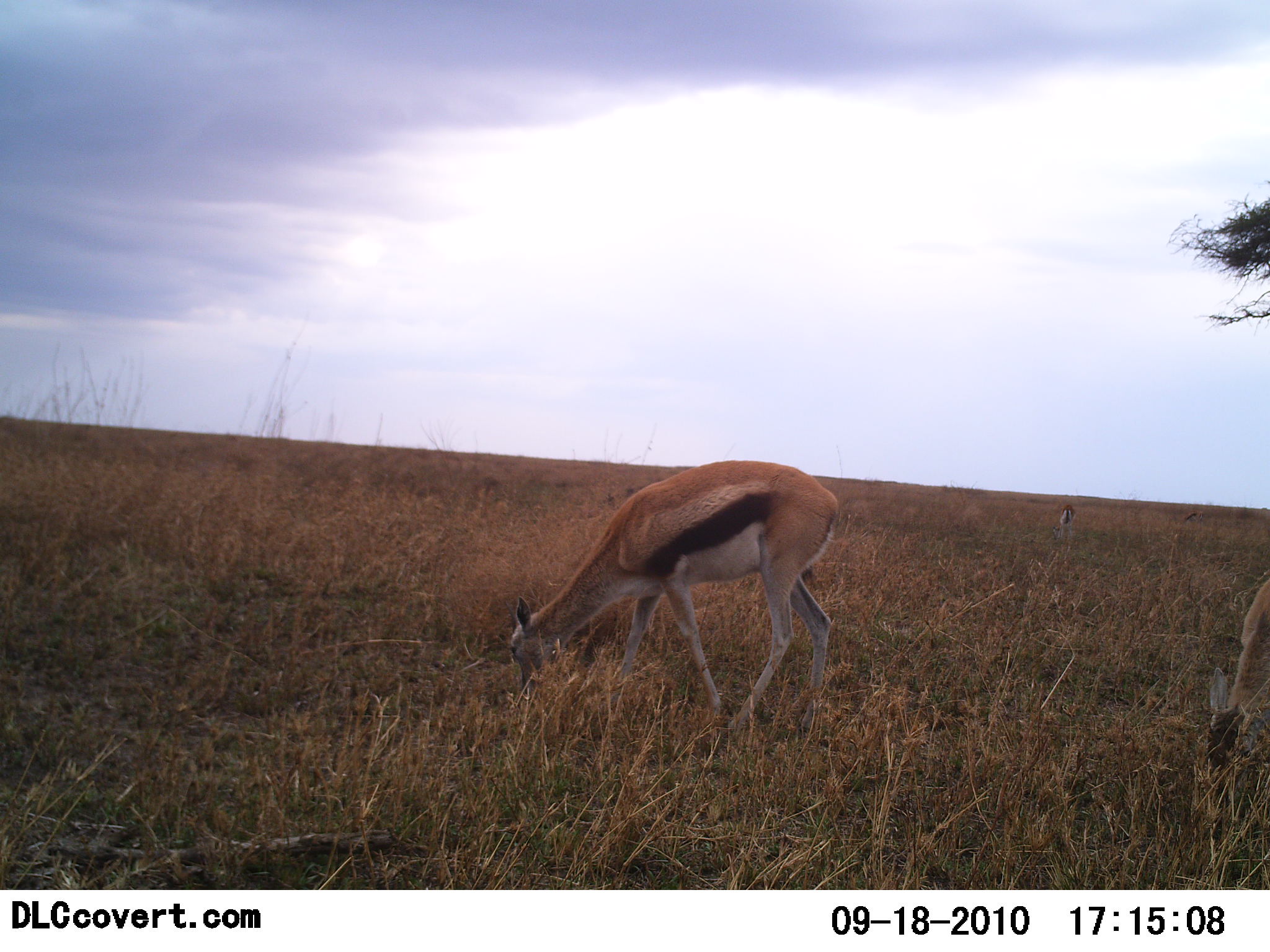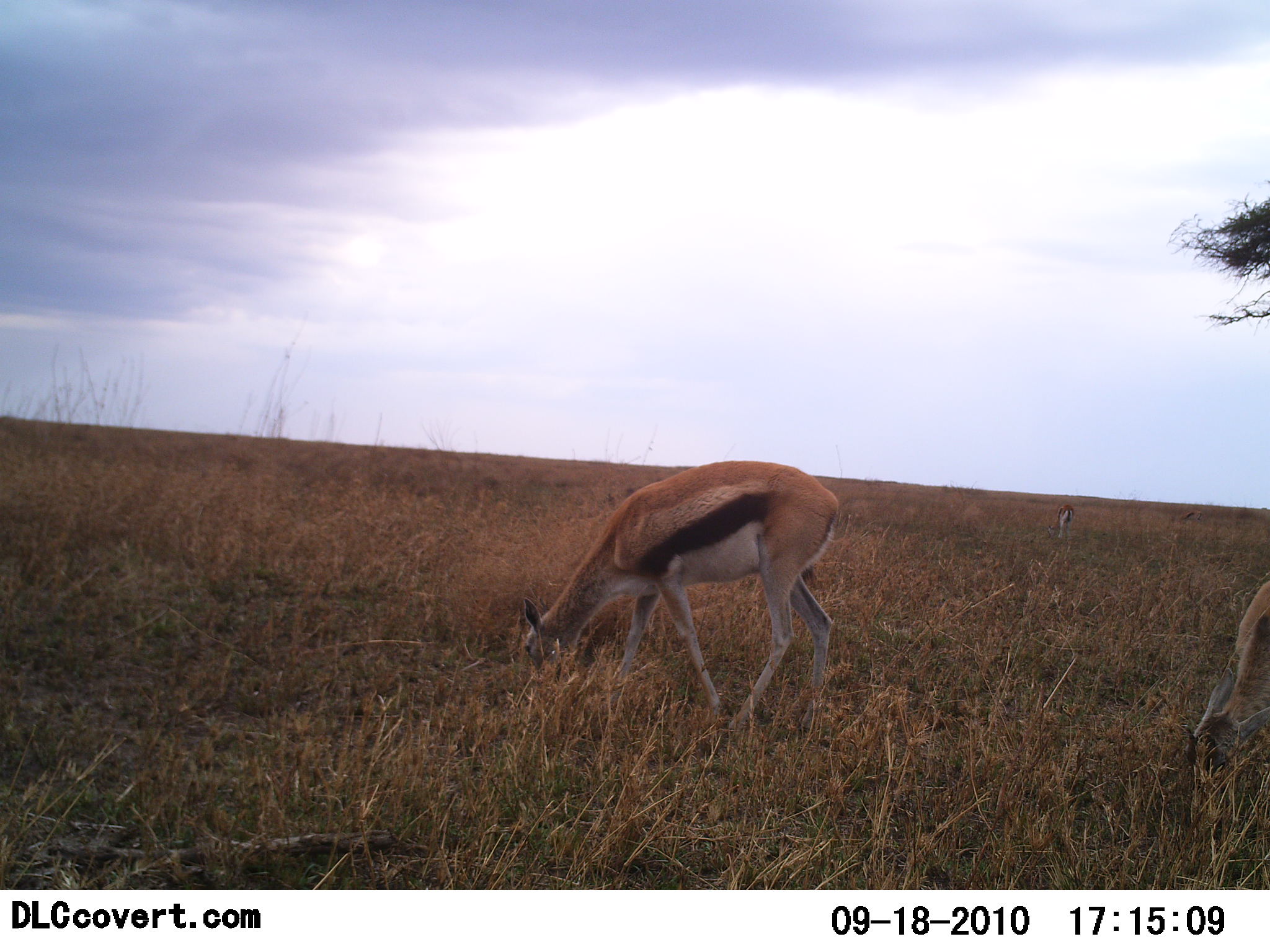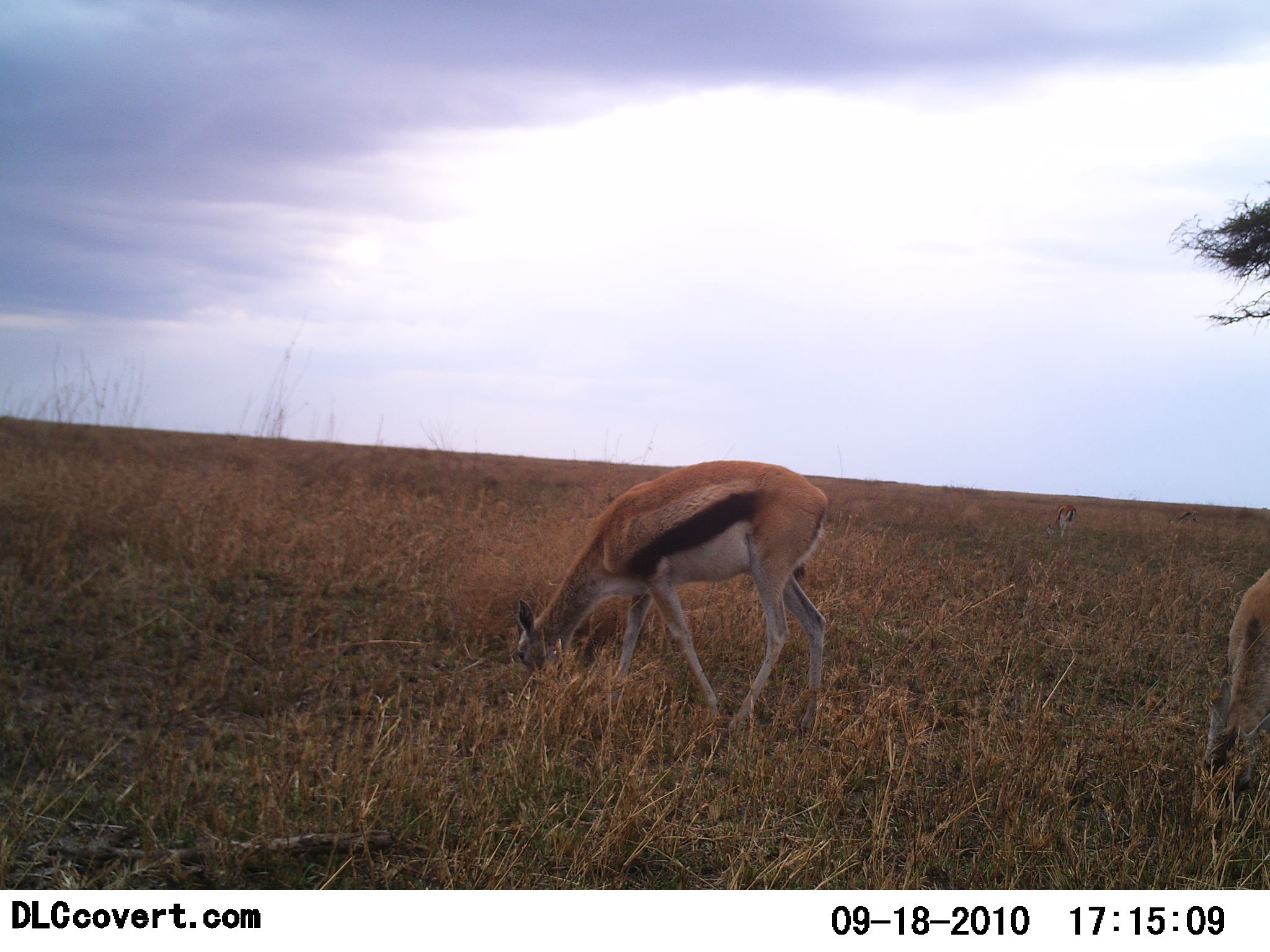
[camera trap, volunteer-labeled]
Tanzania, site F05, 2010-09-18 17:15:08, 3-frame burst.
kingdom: Animalia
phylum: Chordata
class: Mammalia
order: Artiodactyla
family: Bovidae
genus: Eudorcas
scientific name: Eudorcas thomsonii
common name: thomson's gazelle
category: gazellethomsons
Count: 2.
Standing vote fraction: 12%.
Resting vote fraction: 0%.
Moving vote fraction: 6%.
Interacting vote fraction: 0%.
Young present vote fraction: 0%.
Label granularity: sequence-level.